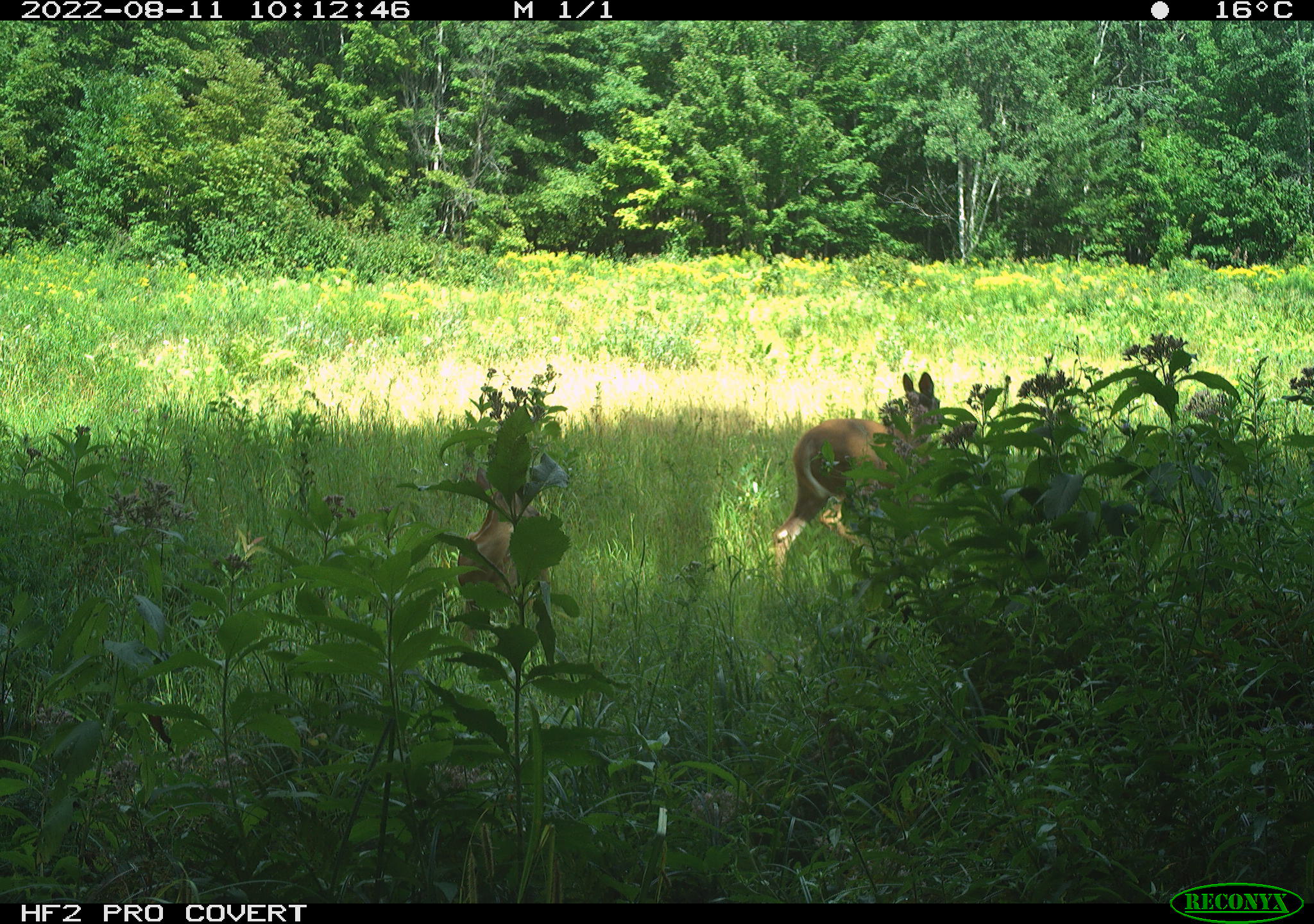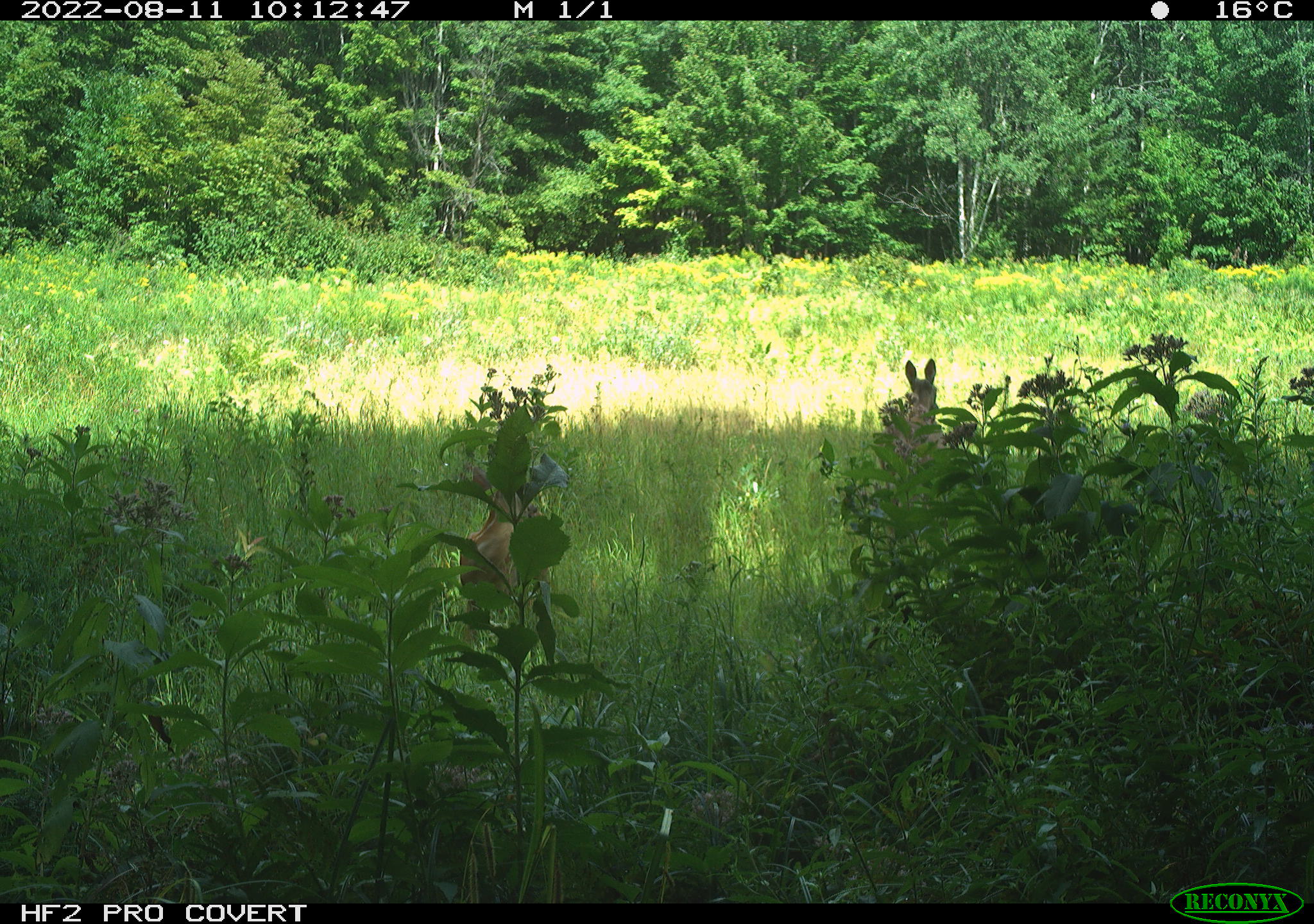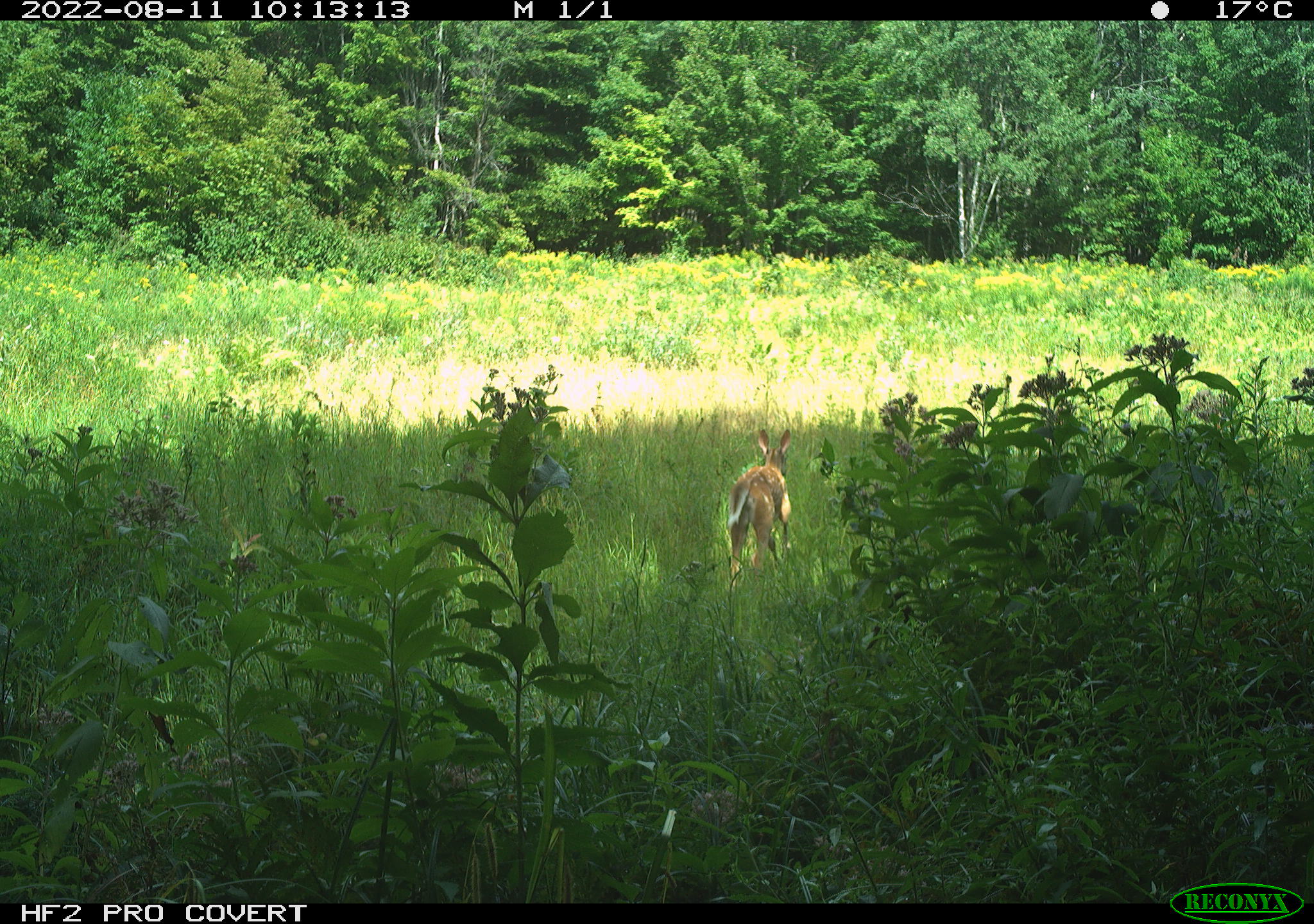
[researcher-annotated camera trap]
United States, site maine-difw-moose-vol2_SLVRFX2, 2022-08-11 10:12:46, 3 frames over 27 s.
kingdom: Animalia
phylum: Chordata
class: Mammalia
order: Artiodactyla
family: Cervidae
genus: Odocoileus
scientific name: Odocoileus virginianus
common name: white-tailed deer